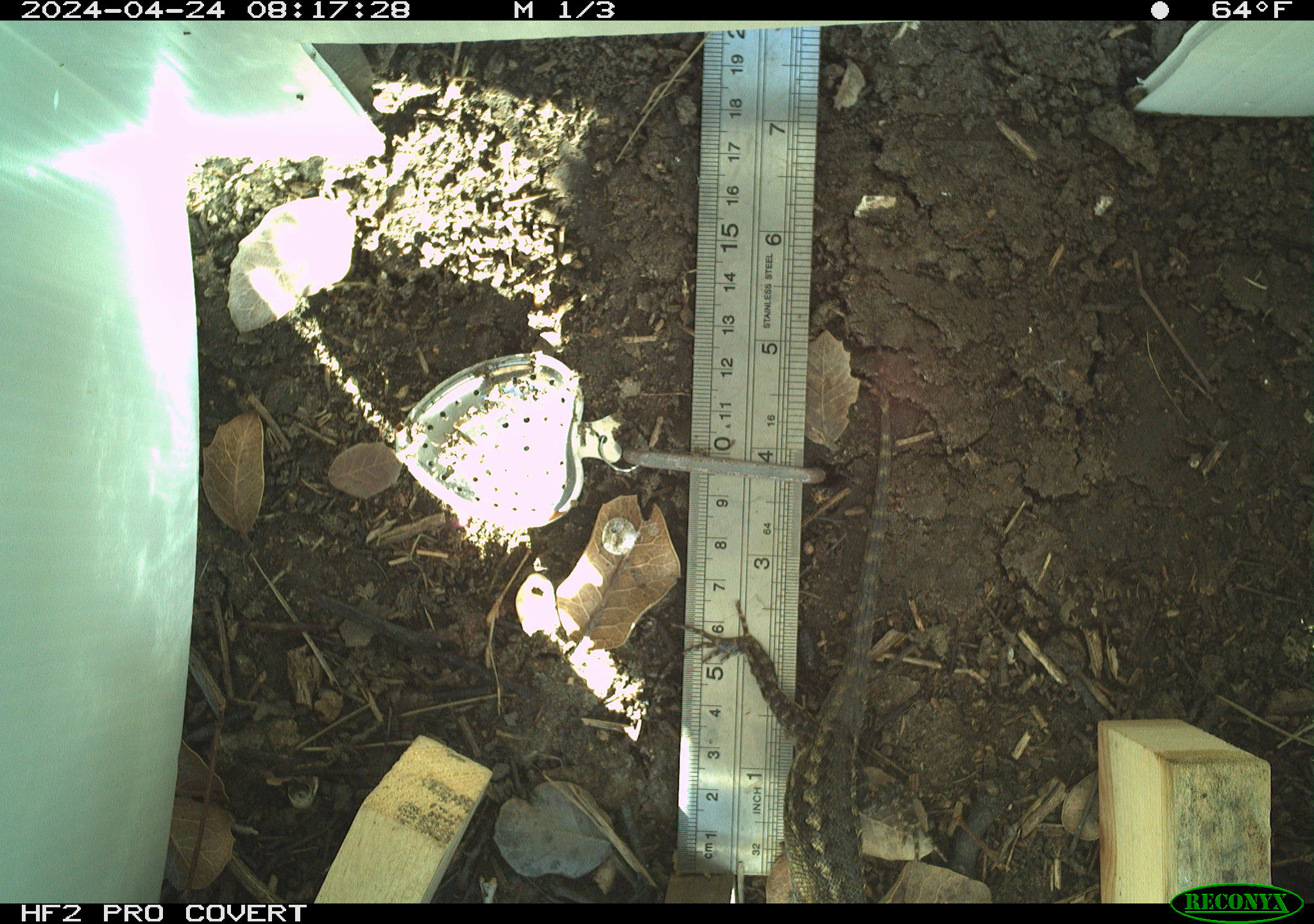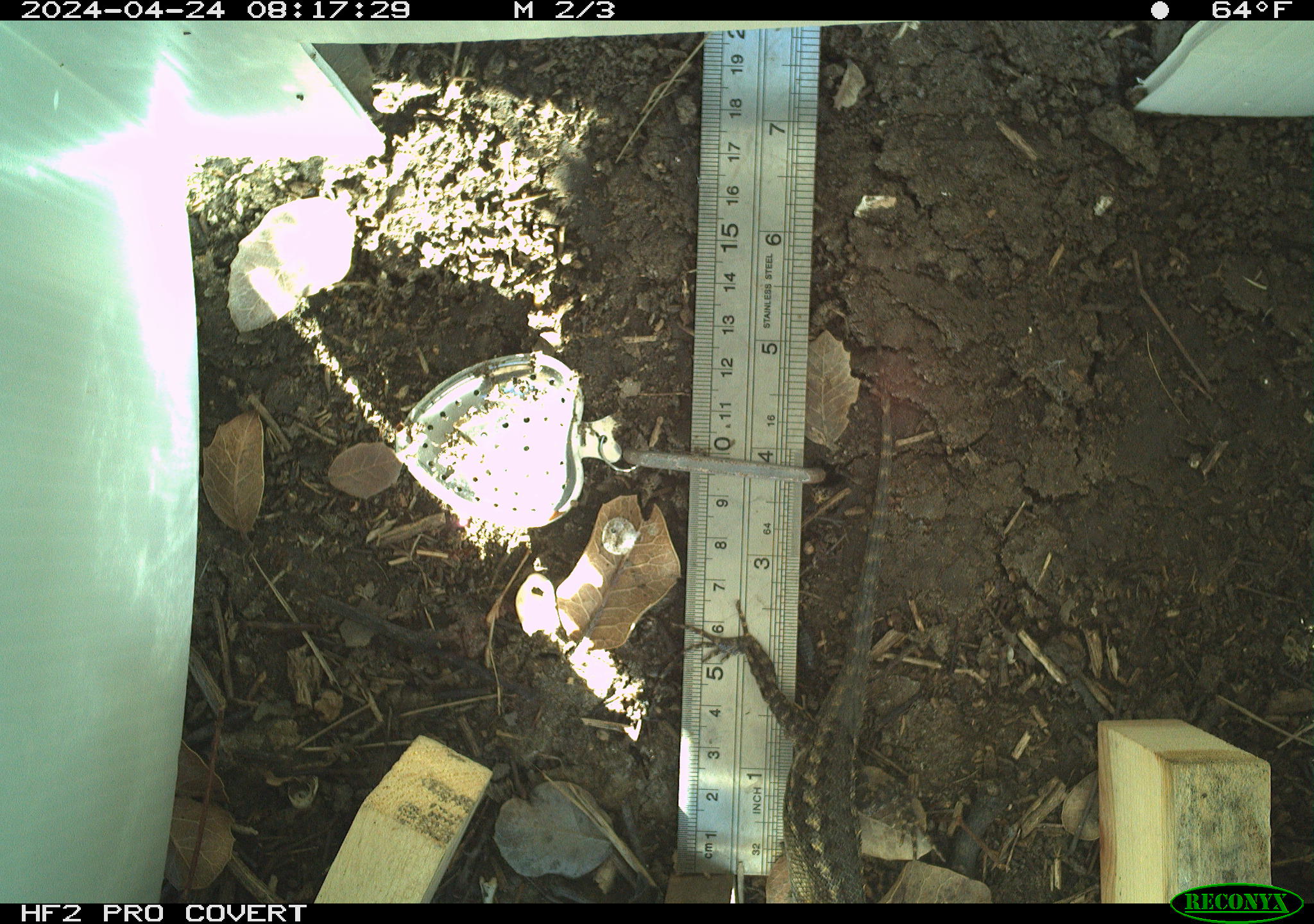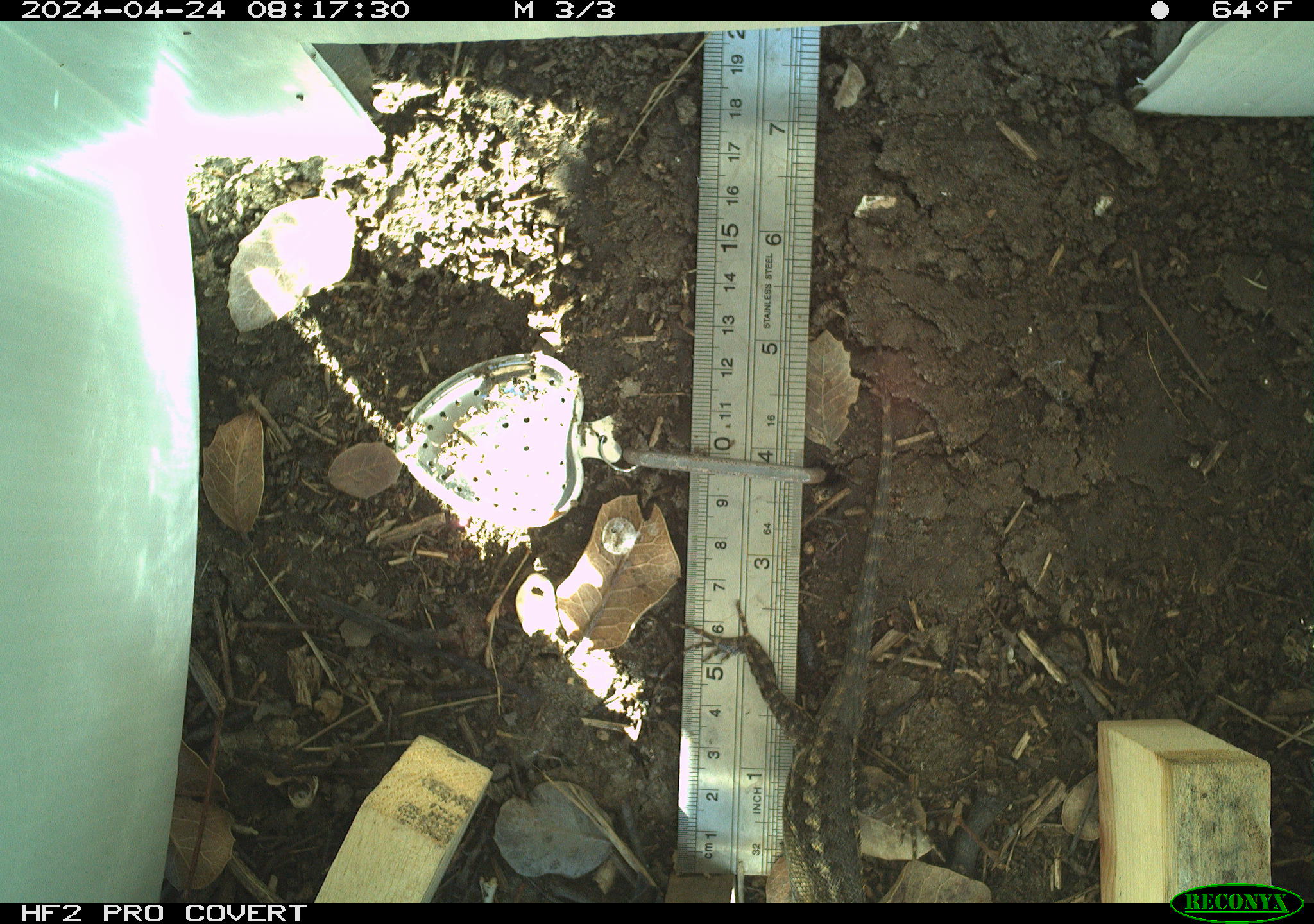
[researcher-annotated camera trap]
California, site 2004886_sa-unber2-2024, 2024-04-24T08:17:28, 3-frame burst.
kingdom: Animalia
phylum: Chordata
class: Reptilia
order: Squamata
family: Phrynosomatidae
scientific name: Phrynosomatidae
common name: phrynosomatid lizards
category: phrynosomatidae family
Phrynosomatidae family (phrynosomatid lizards) (Phrynosomatidae).